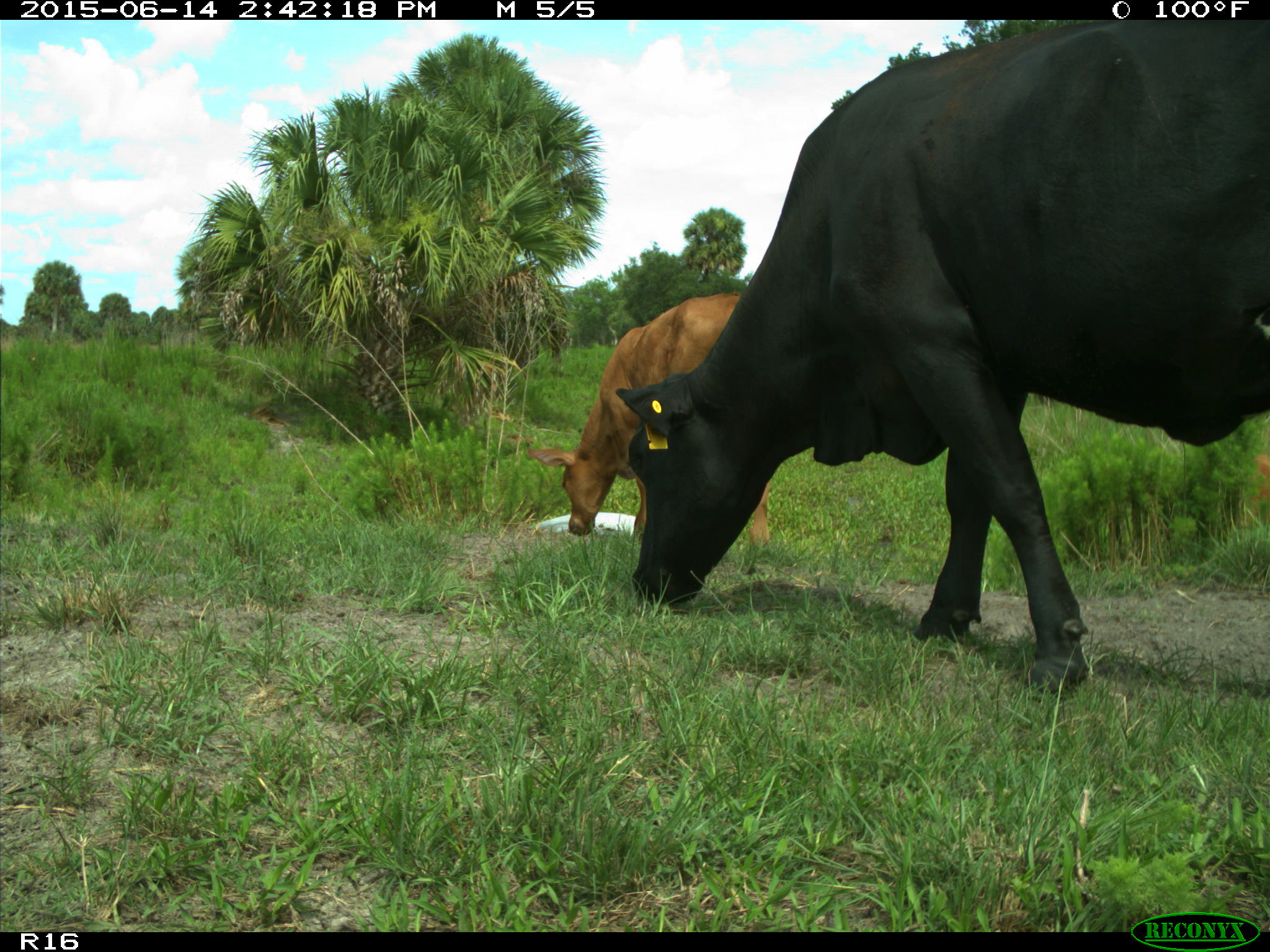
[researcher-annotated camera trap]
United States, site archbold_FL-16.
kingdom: Animalia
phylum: Chordata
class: Mammalia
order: Artiodactyla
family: Bovidae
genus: Bos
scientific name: Bos taurus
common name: domestic cow